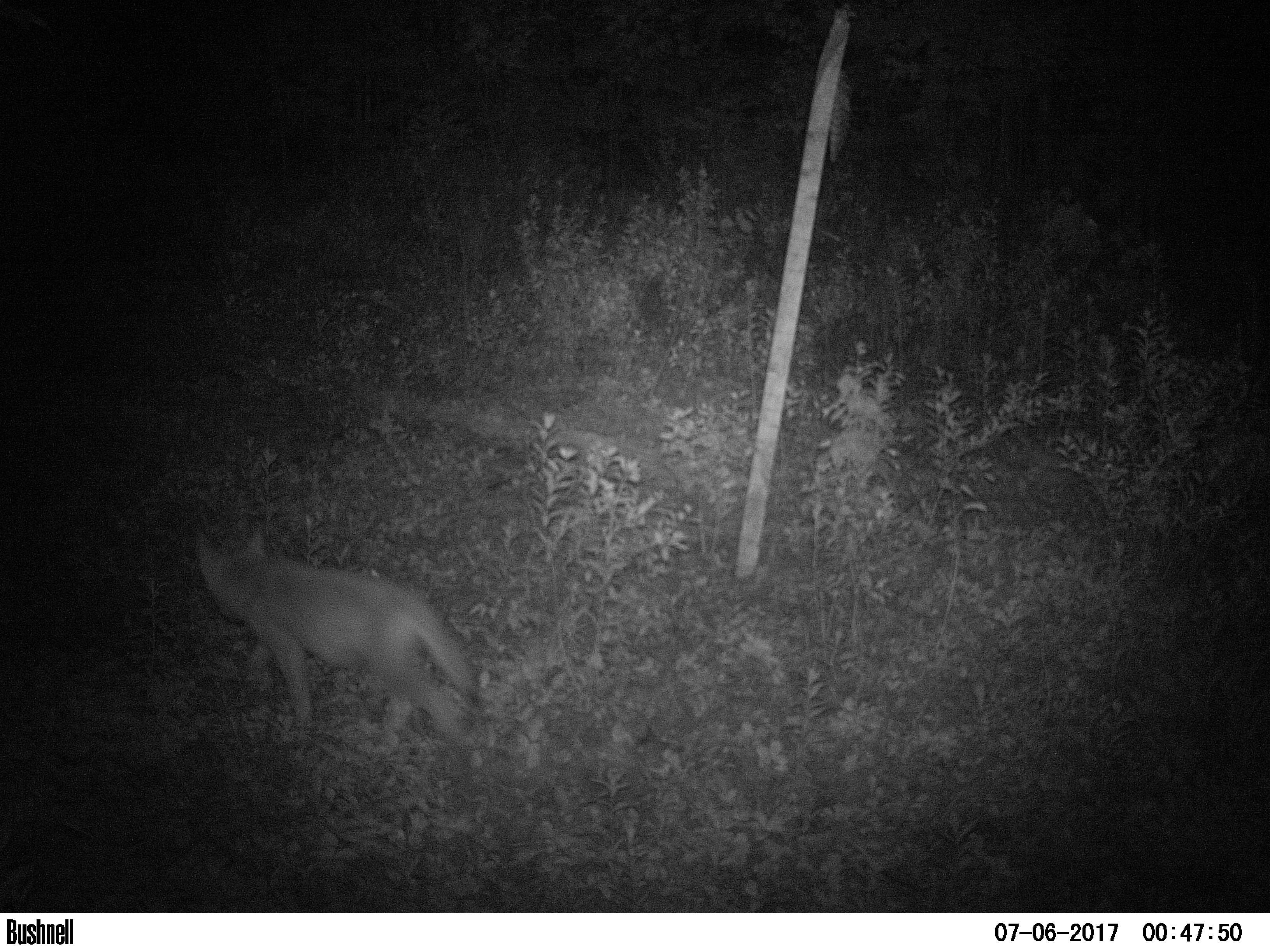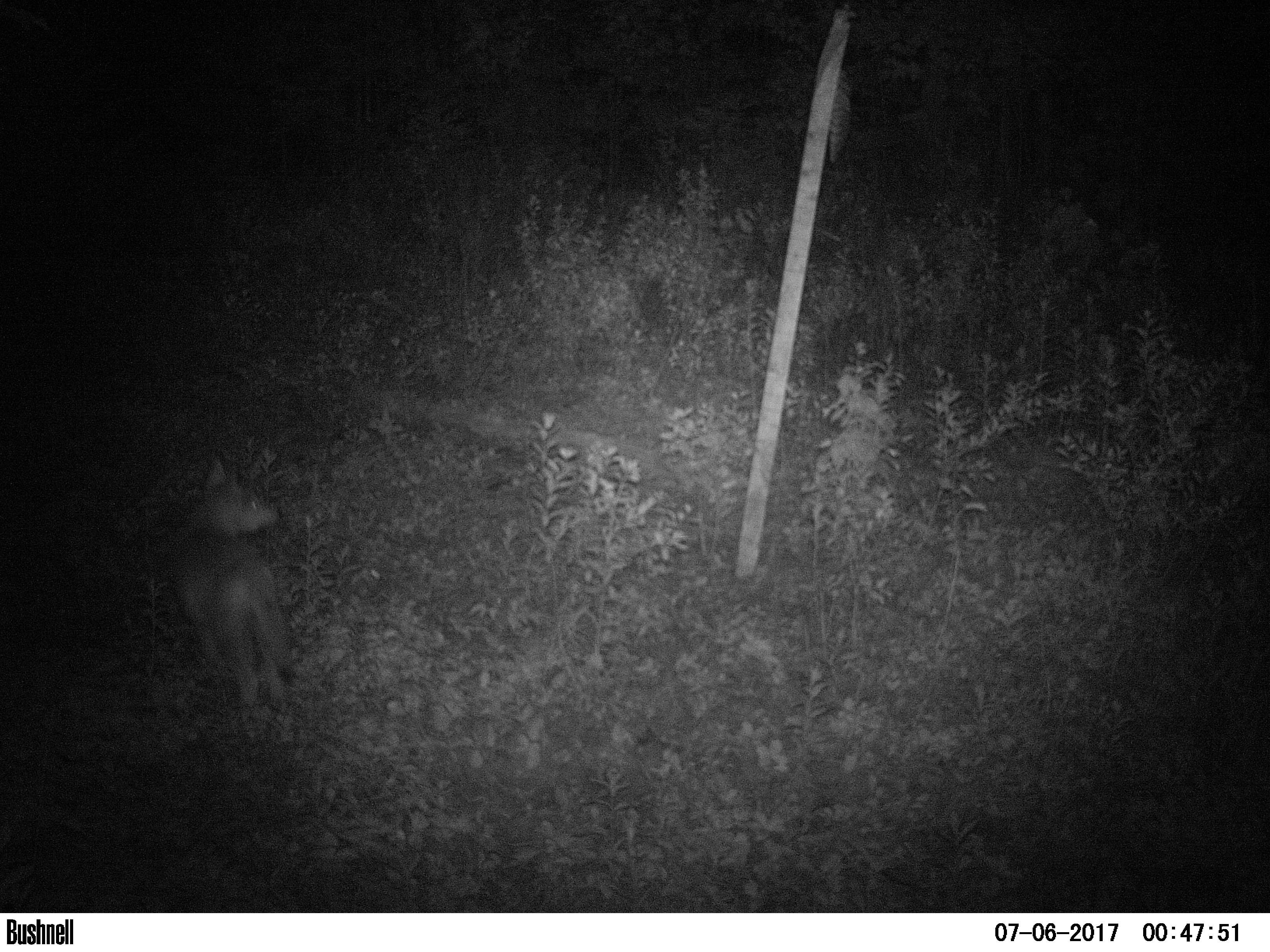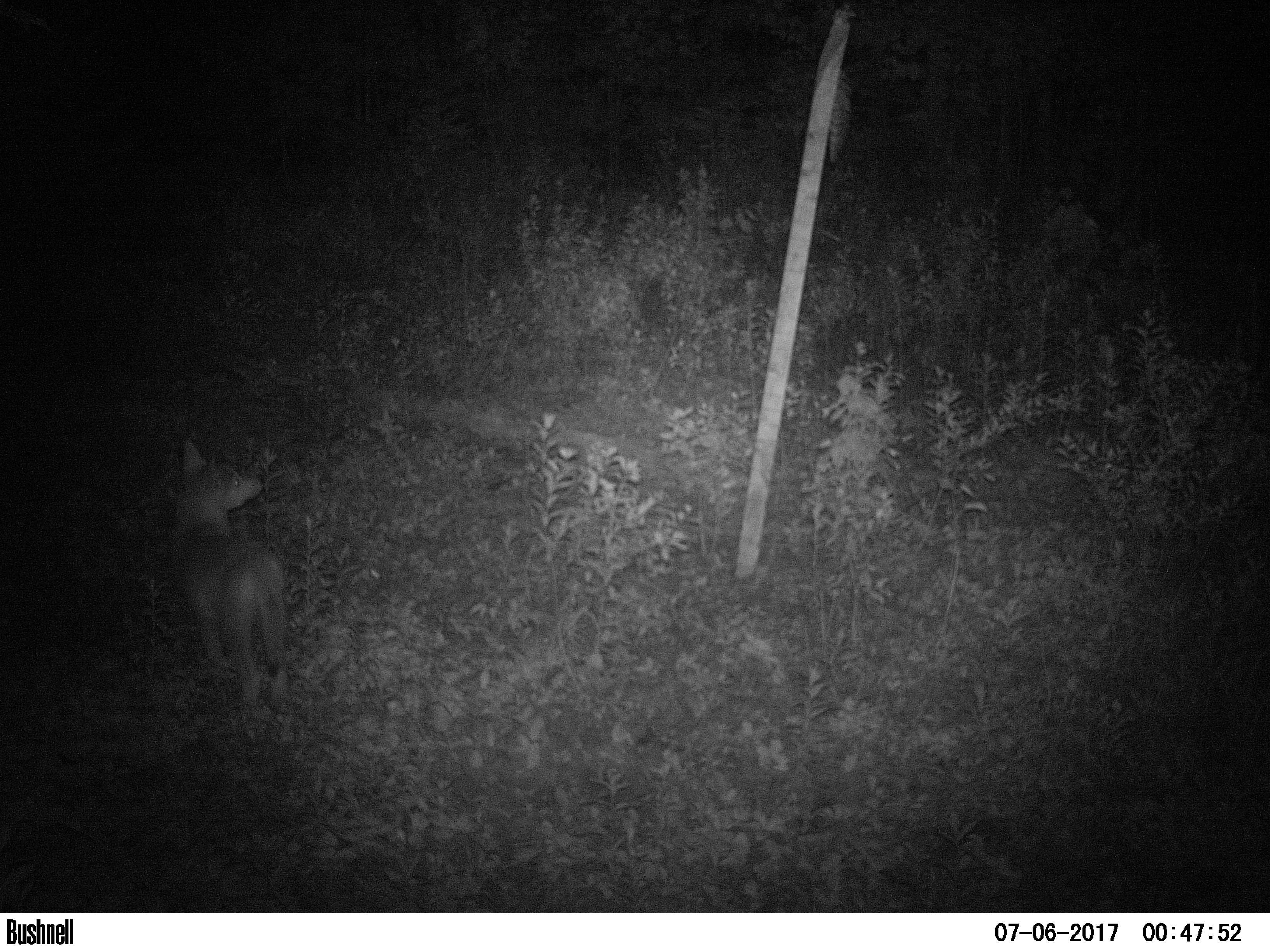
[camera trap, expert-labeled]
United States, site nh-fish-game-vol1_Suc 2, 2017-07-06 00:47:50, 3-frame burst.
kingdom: Animalia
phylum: Chordata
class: Mammalia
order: Carnivora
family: Canidae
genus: Canis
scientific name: Canis latrans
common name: coyote